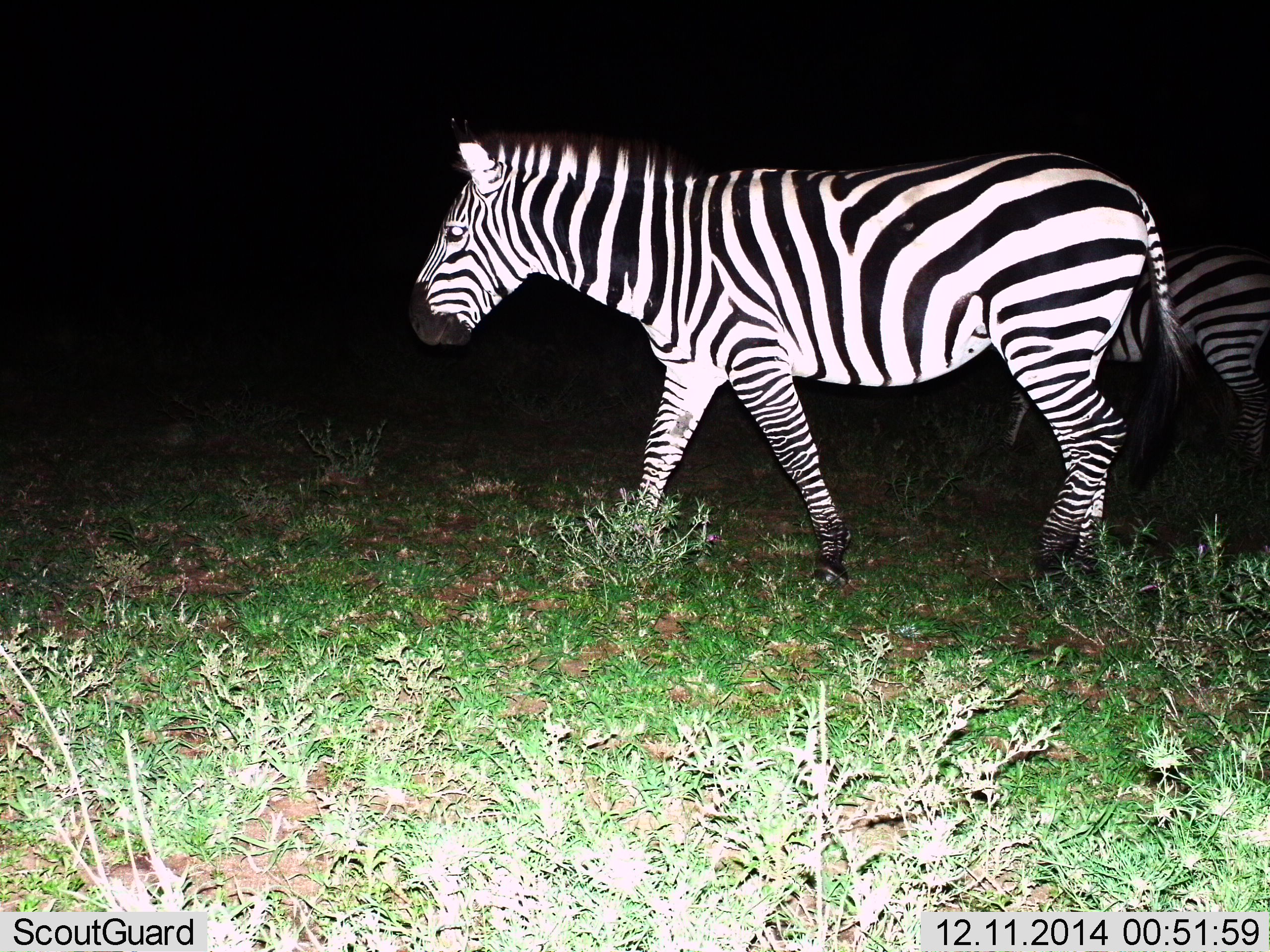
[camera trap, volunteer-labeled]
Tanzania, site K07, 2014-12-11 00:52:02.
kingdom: Animalia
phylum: Chordata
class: Mammalia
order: Perissodactyla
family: Equidae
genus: Equus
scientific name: Equus quagga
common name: plains zebra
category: zebra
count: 2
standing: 0%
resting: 0%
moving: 100%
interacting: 0%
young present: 0%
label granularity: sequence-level